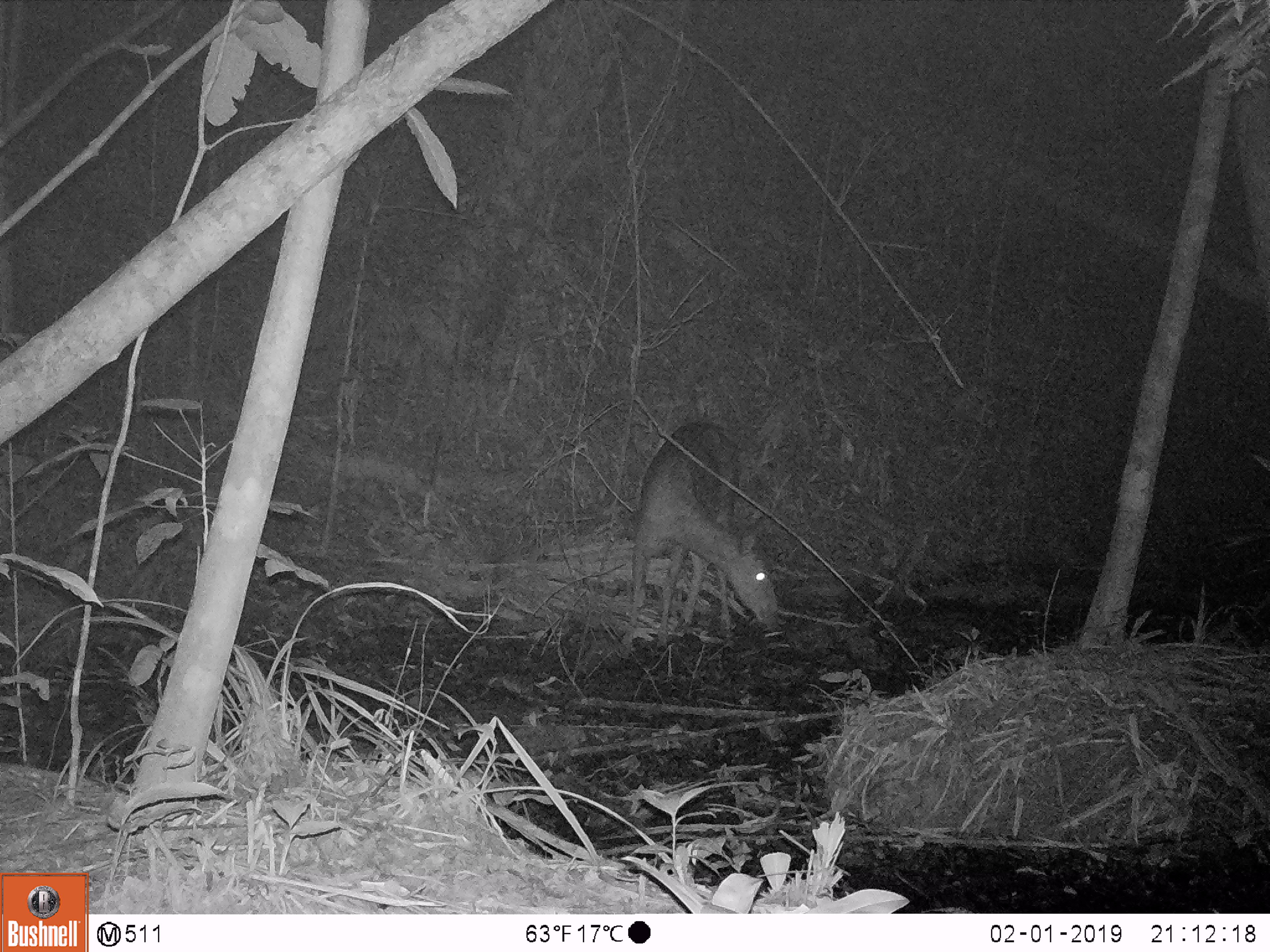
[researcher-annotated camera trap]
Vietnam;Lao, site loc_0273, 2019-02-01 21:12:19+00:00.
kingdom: Animalia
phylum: Chordata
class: Mammalia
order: Artiodactyla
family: Cervidae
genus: Rusa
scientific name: Rusa unicolor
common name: sambar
Sambar (Rusa unicolor). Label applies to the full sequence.